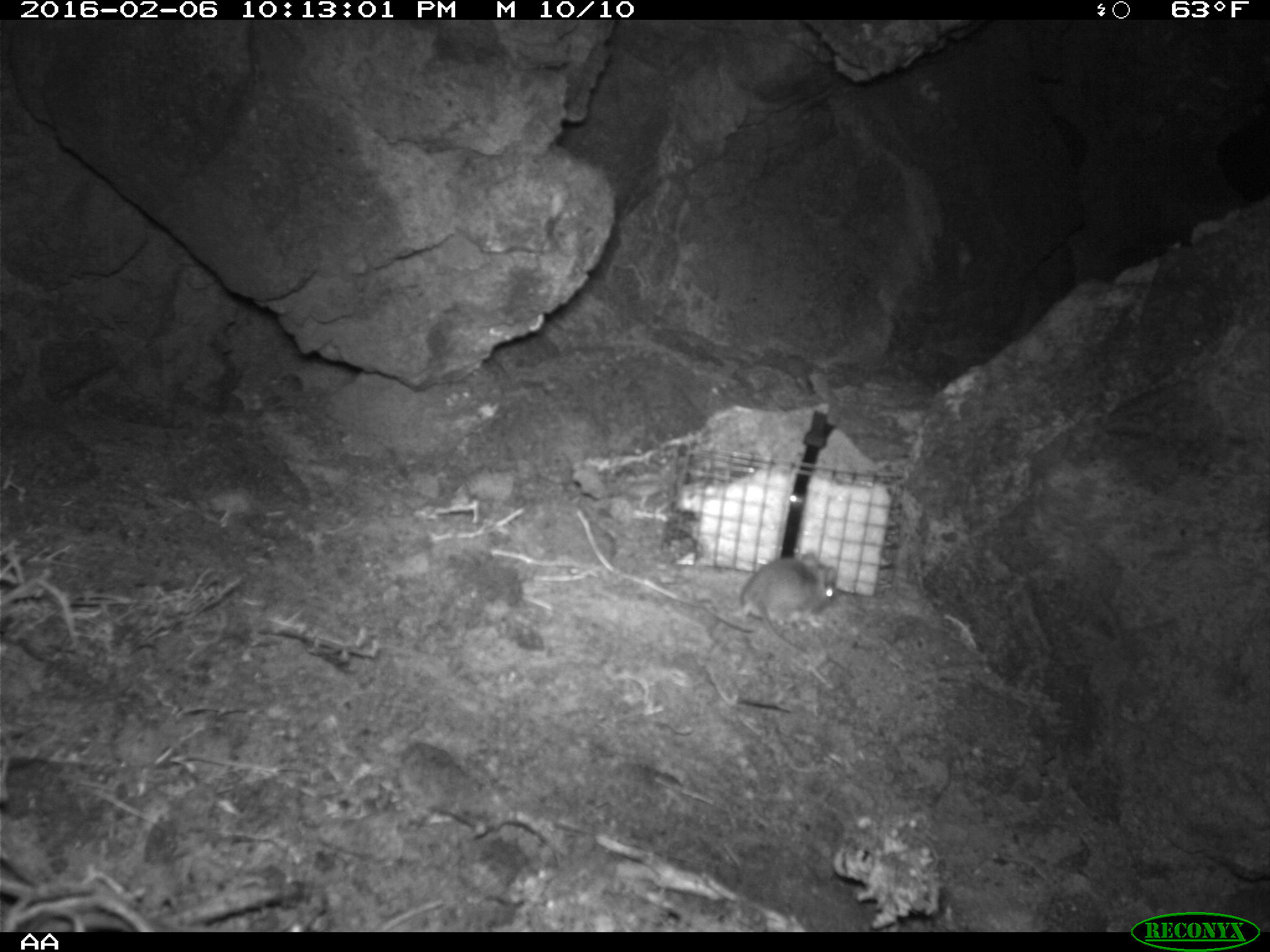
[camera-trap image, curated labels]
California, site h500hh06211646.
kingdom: Animalia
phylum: Chordata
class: Mammalia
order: Rodentia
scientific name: Rodentia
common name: rodent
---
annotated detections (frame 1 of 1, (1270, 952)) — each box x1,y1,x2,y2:
rodent: 740,548,837,658